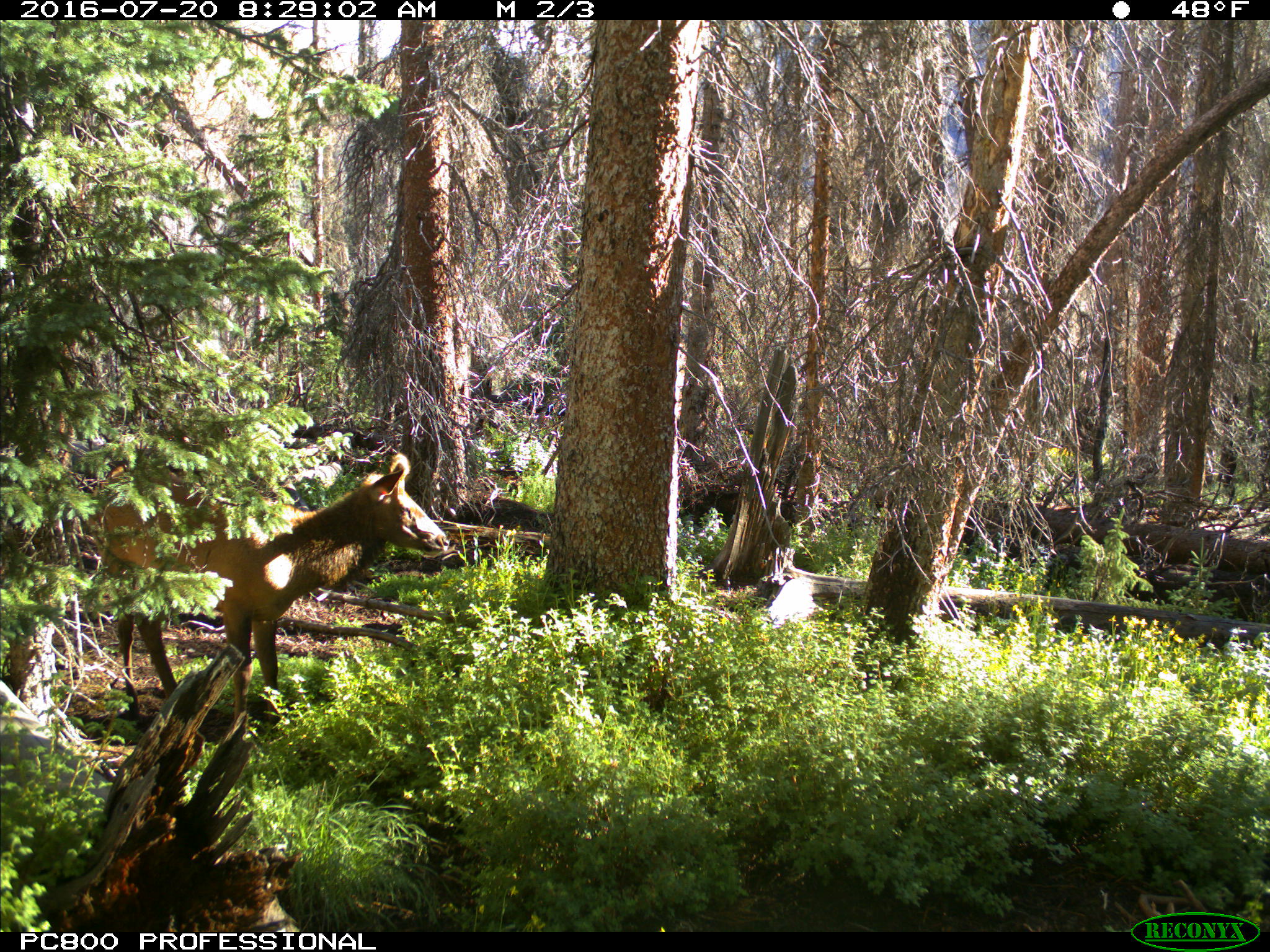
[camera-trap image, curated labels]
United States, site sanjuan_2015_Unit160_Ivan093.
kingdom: Animalia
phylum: Chordata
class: Mammalia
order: Artiodactyla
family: Cervidae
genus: Cervus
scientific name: Cervus elaphus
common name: red deer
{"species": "Cervus elaphus (red deer)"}